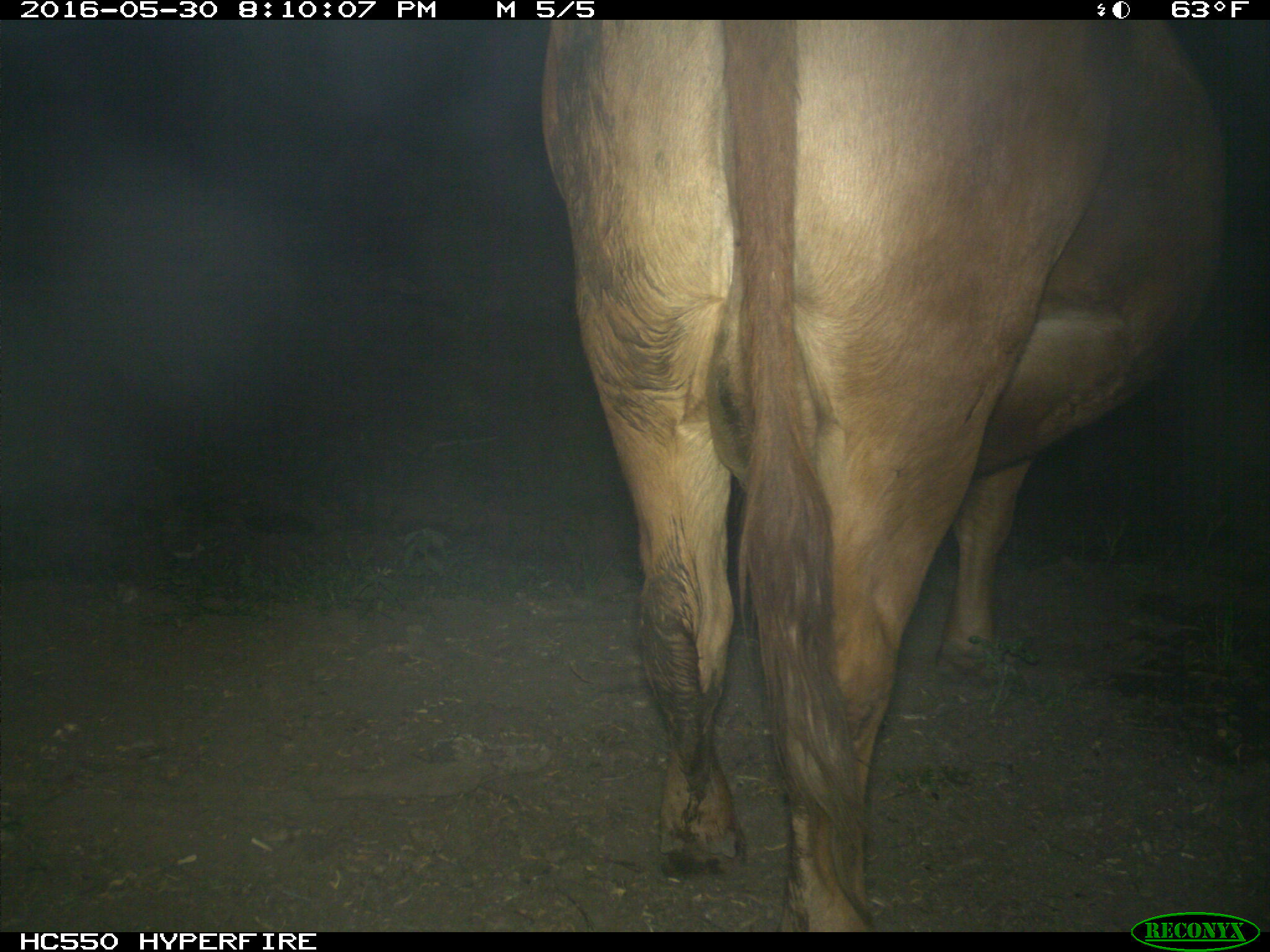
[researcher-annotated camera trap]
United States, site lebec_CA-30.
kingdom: Animalia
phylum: Chordata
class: Mammalia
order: Artiodactyla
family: Bovidae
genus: Bos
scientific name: Bos taurus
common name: domestic cow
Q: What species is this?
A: Bos taurus (domestic cow).